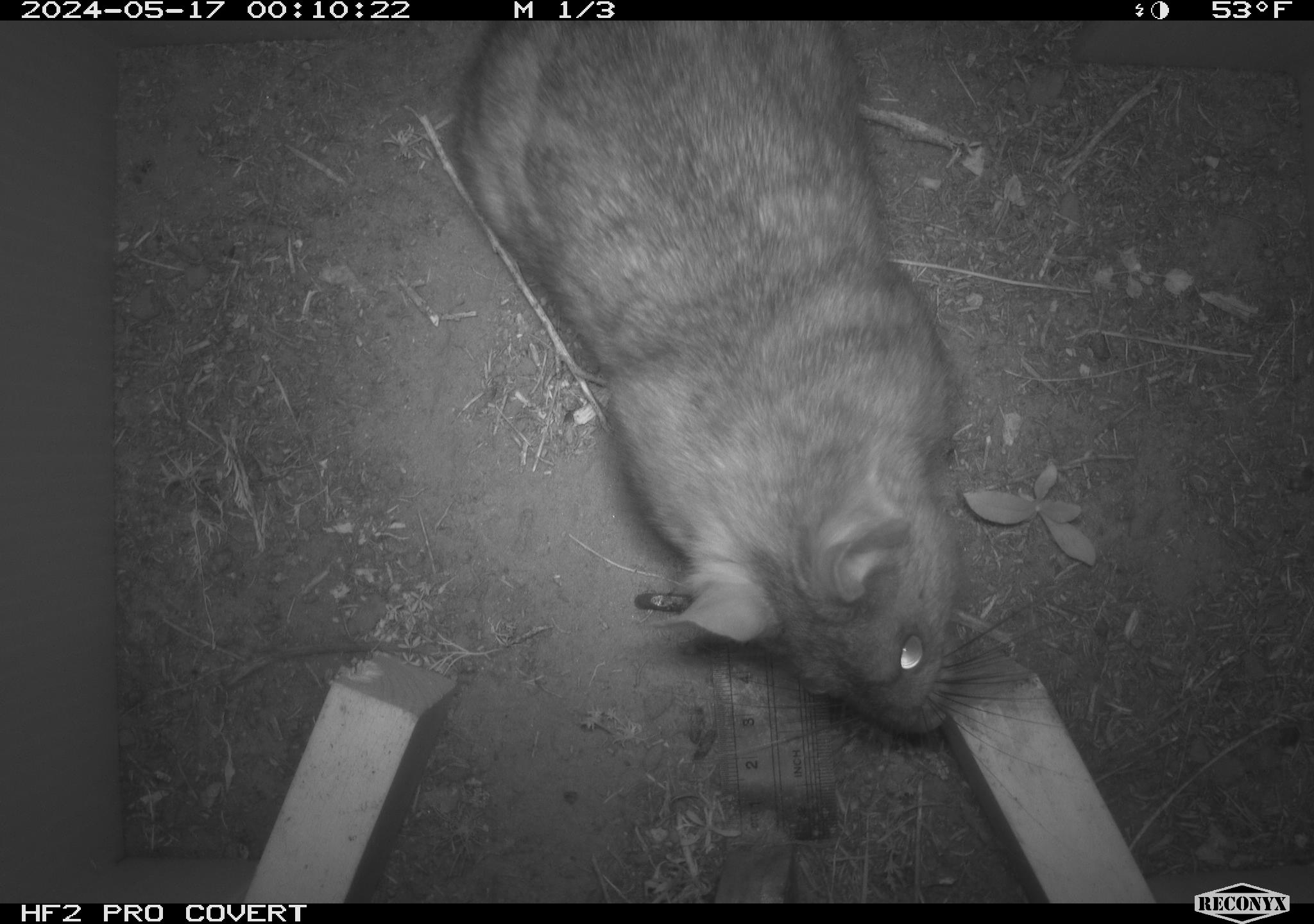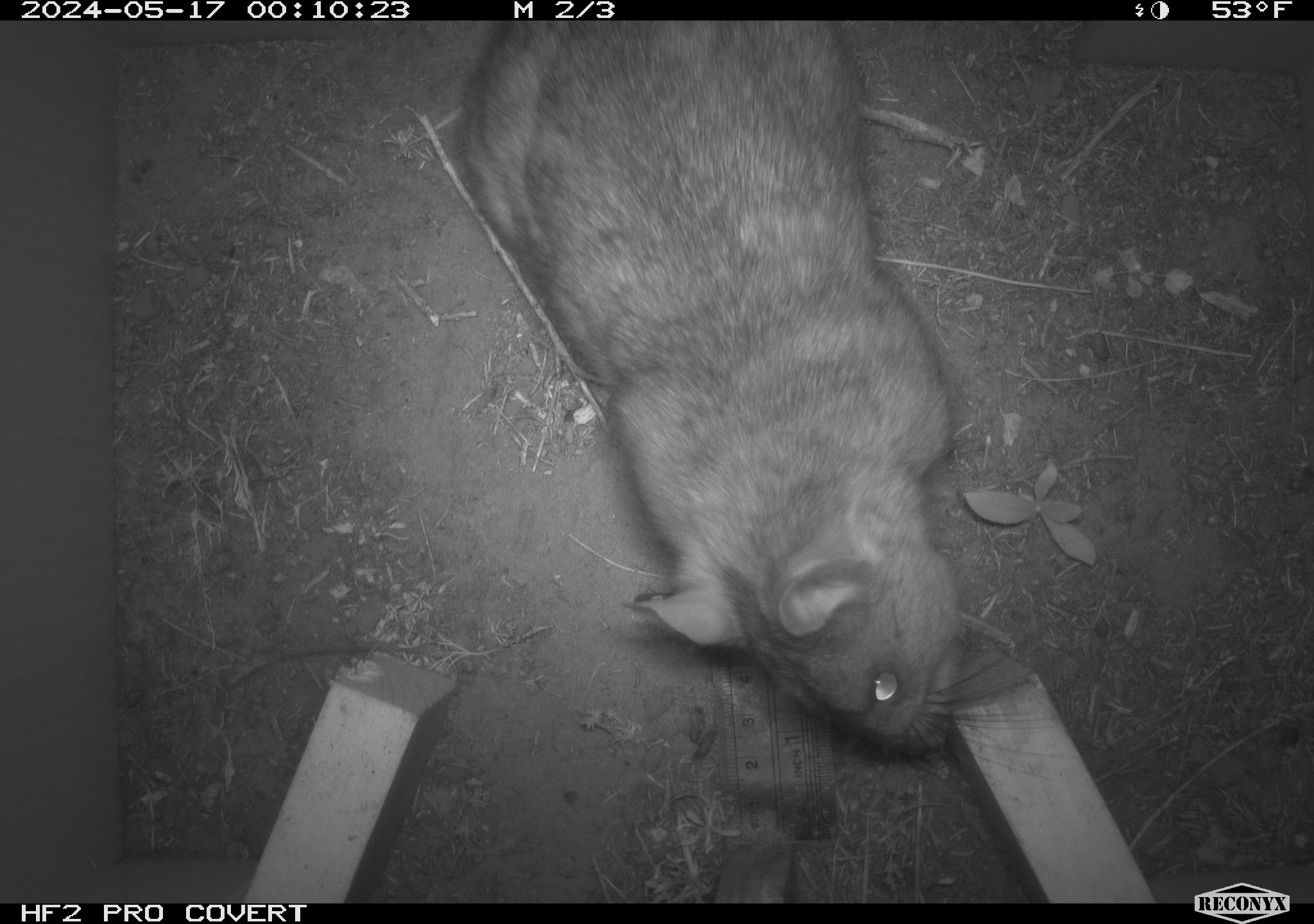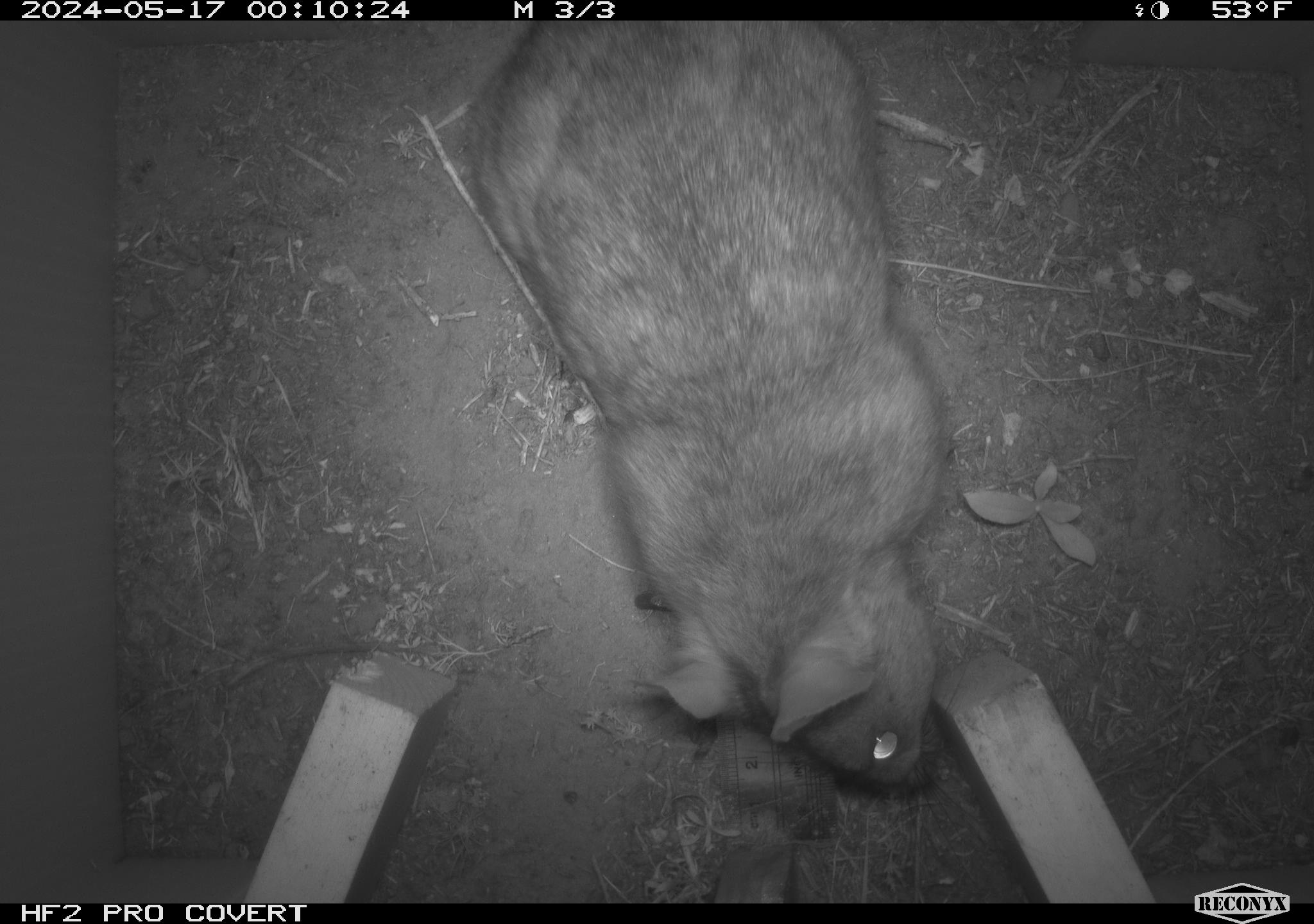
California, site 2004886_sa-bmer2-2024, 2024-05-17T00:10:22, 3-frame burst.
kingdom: Animalia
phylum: Chordata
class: Mammalia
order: Rodentia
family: Muridae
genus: Rattus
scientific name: Rattus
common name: rat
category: rattus species